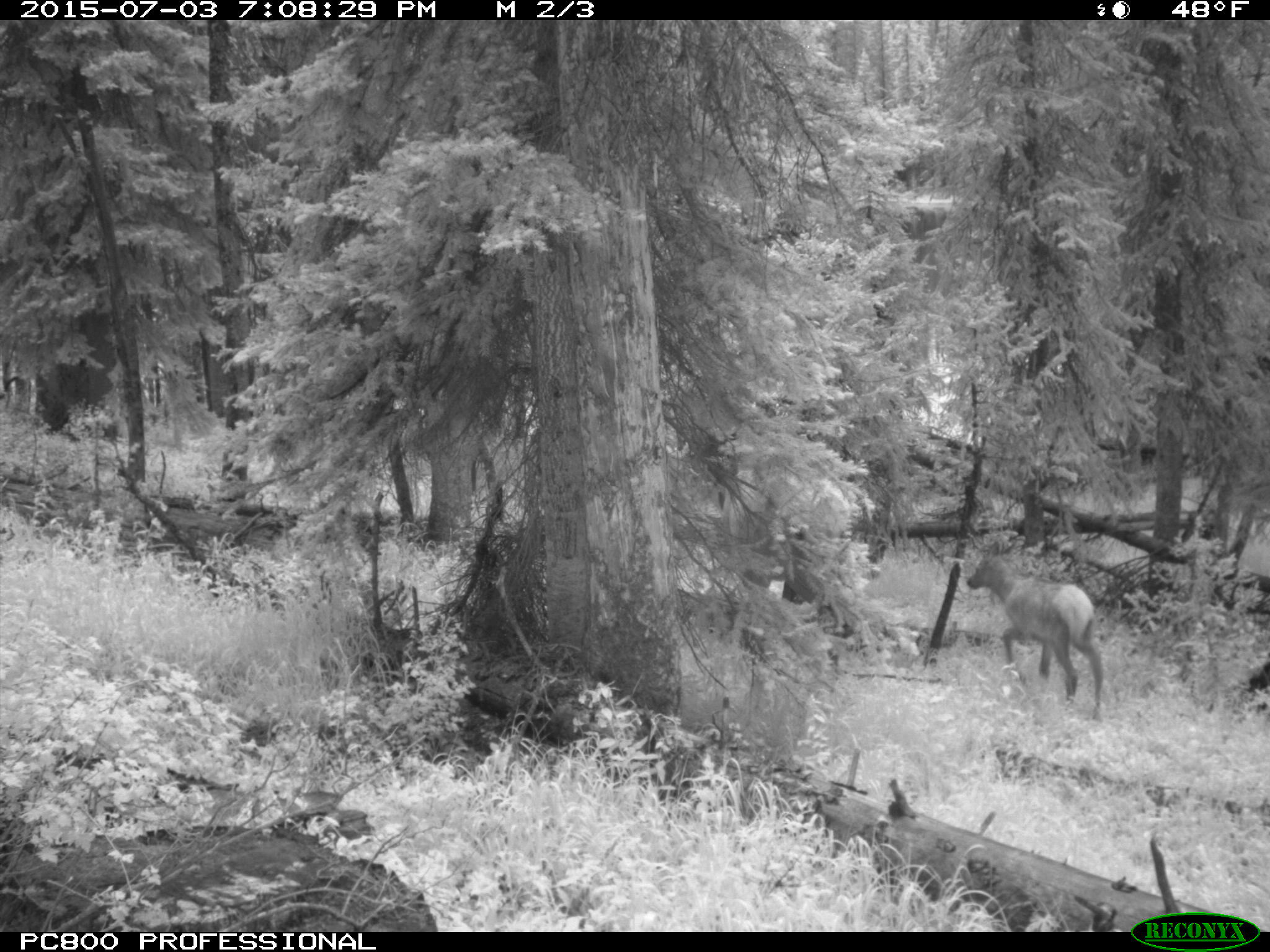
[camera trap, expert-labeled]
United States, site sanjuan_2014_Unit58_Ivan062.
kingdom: Animalia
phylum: Chordata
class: Mammalia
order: Artiodactyla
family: Cervidae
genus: Cervus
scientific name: Cervus elaphus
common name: red deer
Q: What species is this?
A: Cervus elaphus (red deer).